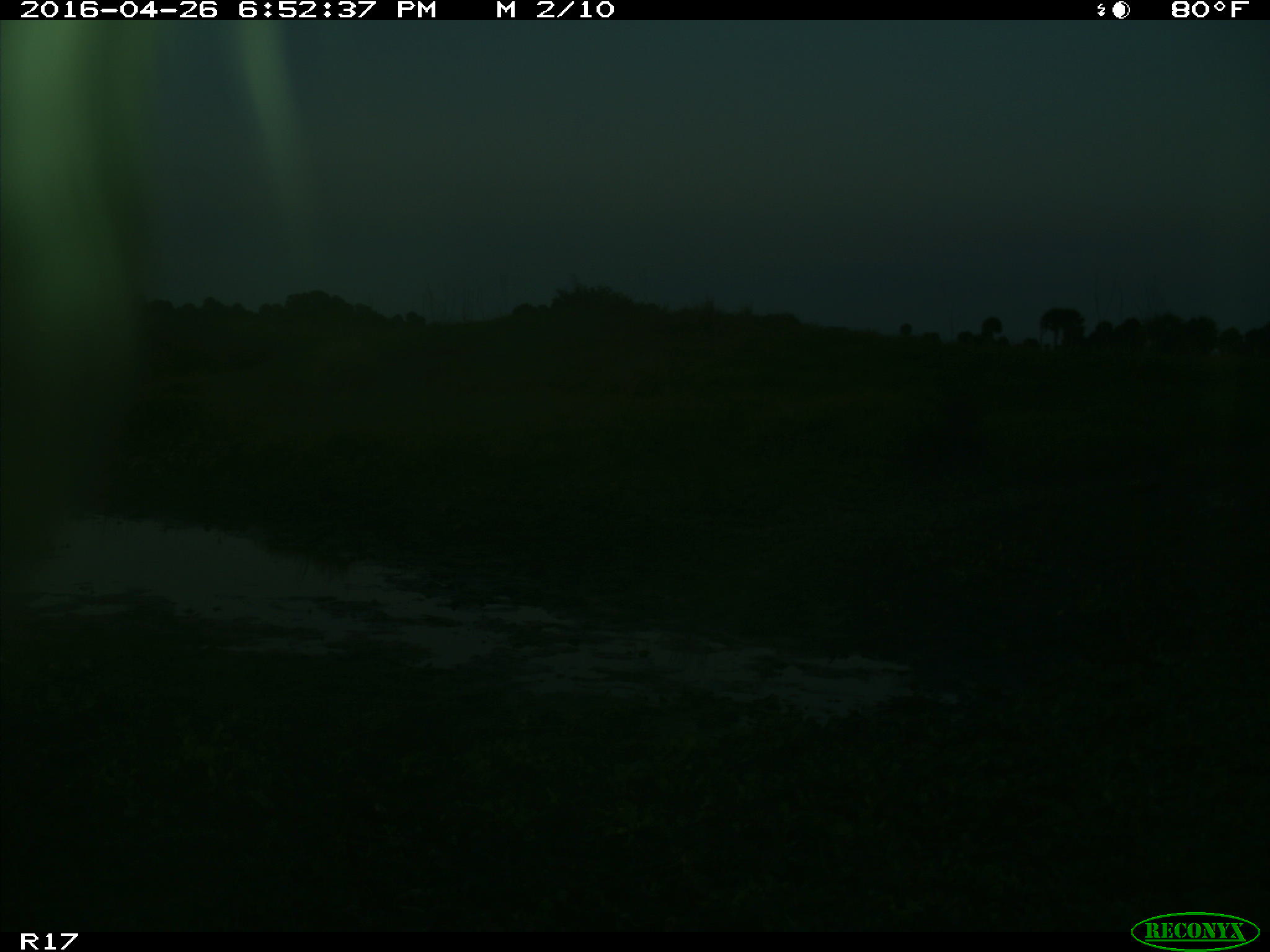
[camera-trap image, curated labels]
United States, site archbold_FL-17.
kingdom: Animalia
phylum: Chordata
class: Mammalia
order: Artiodactyla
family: Bovidae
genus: Bos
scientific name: Bos taurus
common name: domestic cow